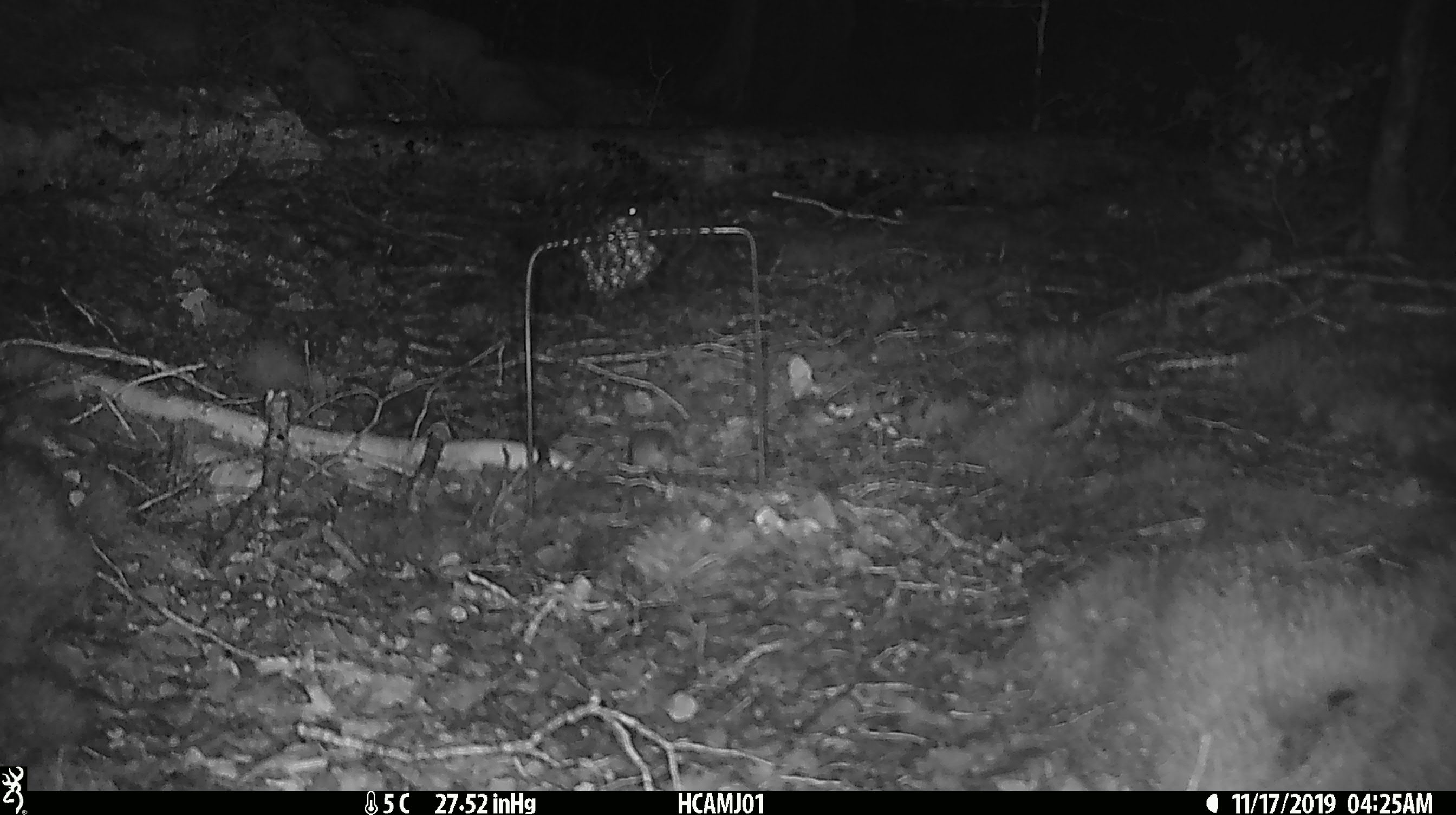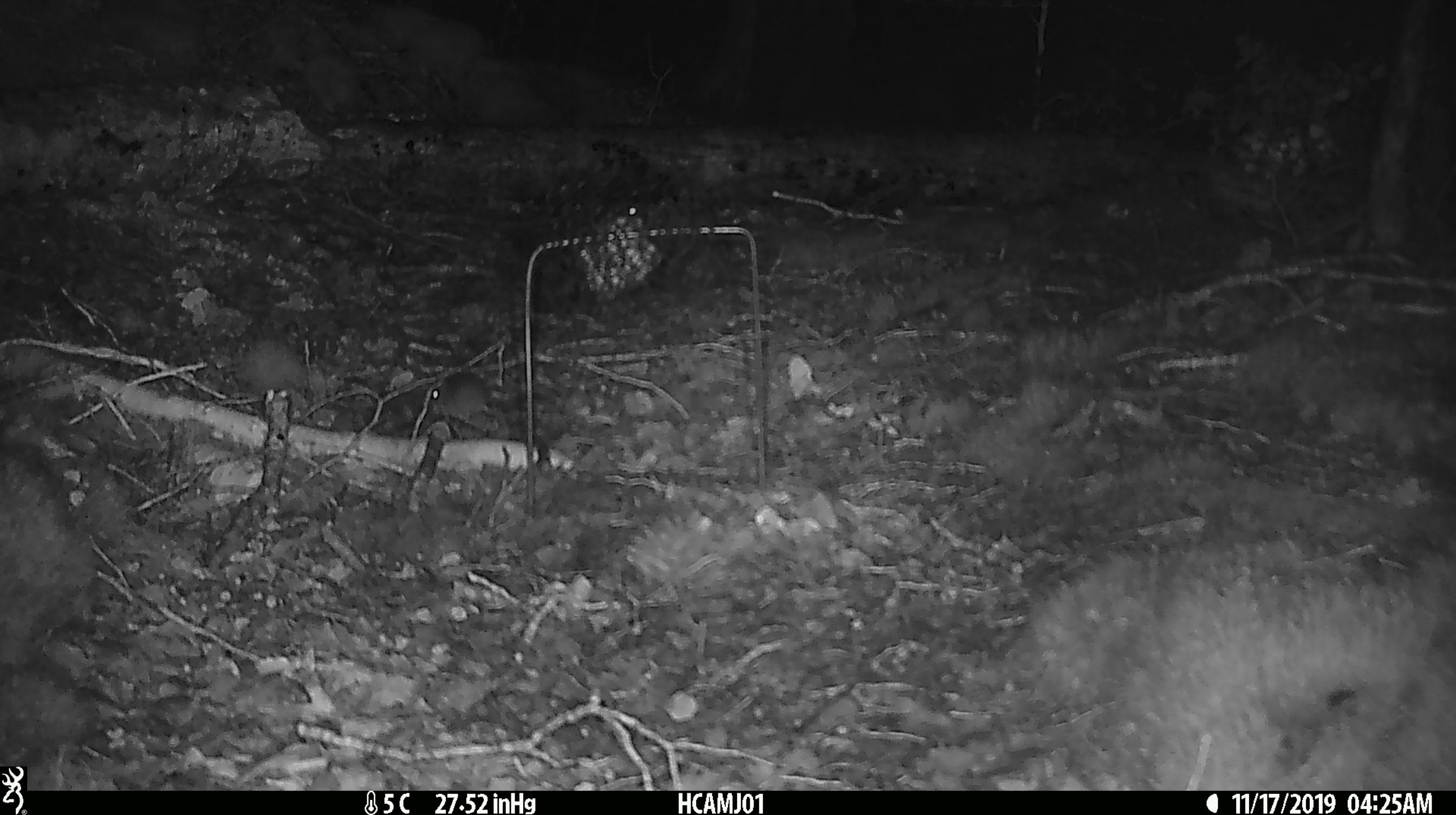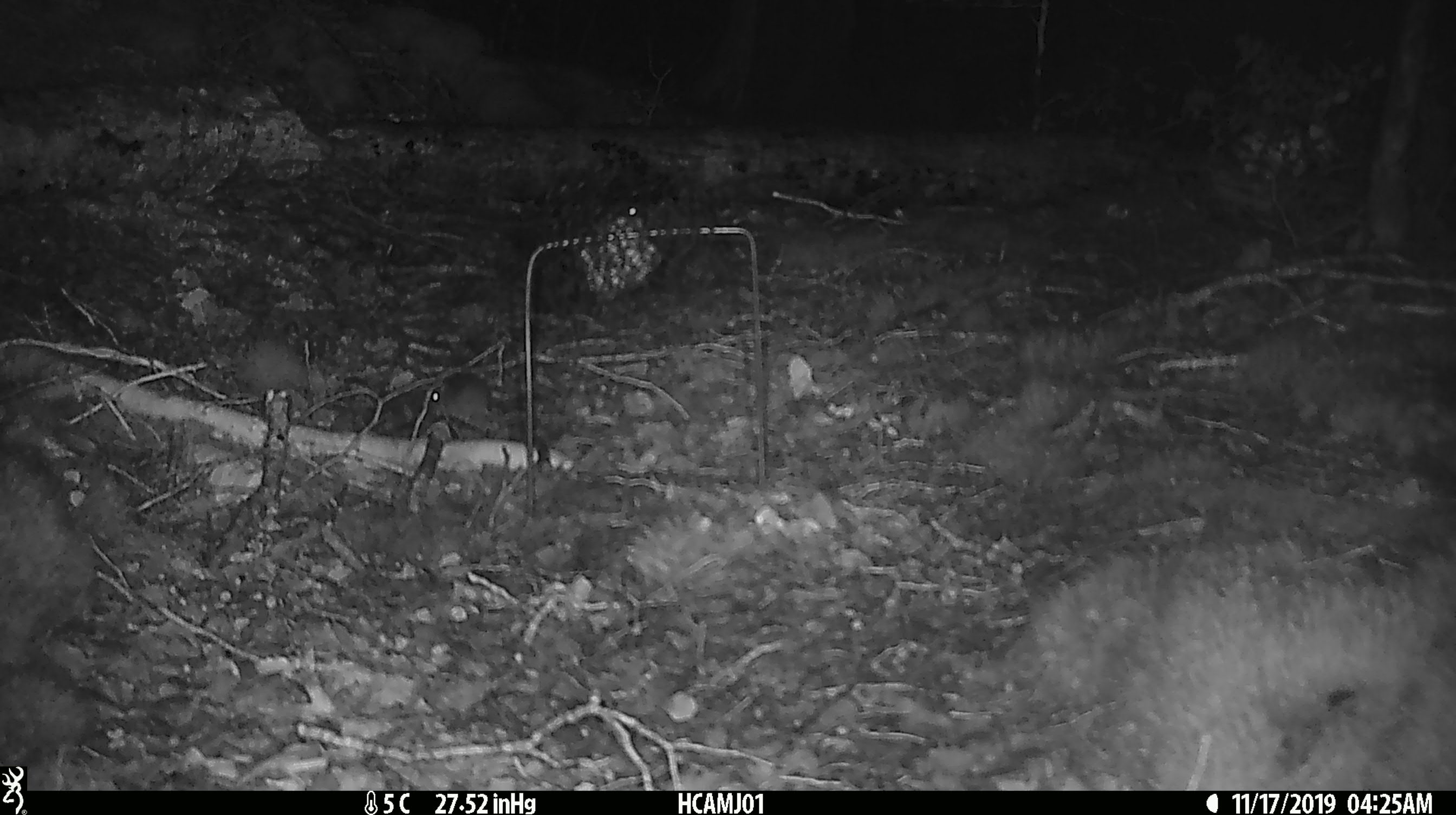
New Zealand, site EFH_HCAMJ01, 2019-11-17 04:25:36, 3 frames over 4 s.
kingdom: Animalia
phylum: Chordata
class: Mammalia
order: Rodentia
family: Muridae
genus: Mus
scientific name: Mus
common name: mouse